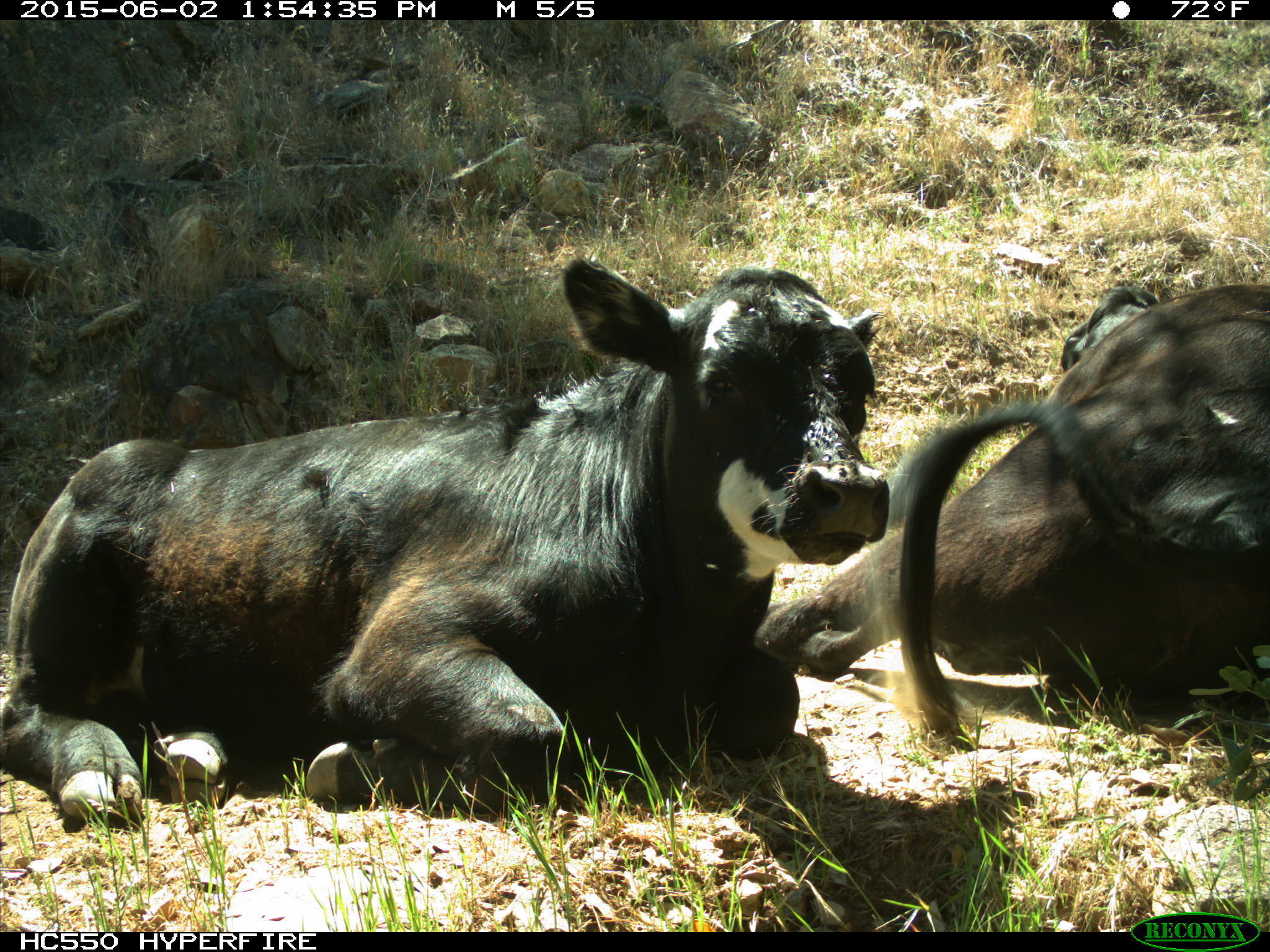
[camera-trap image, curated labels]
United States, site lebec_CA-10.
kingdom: Animalia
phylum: Chordata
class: Mammalia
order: Artiodactyla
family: Bovidae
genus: Bos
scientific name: Bos taurus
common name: domestic cow